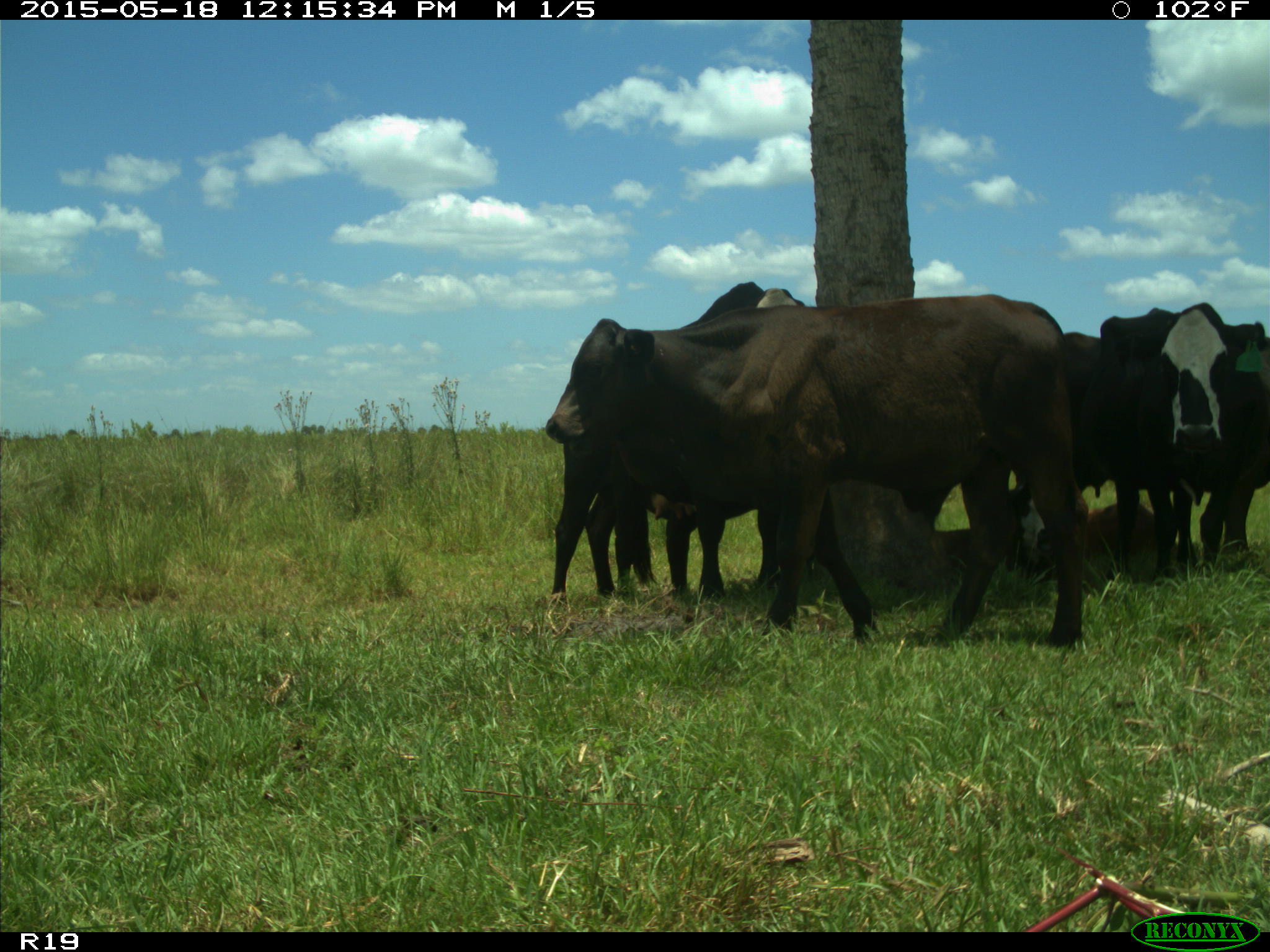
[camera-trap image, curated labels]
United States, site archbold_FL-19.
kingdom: Animalia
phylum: Chordata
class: Mammalia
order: Artiodactyla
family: Bovidae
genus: Bos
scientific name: Bos taurus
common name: domestic cow